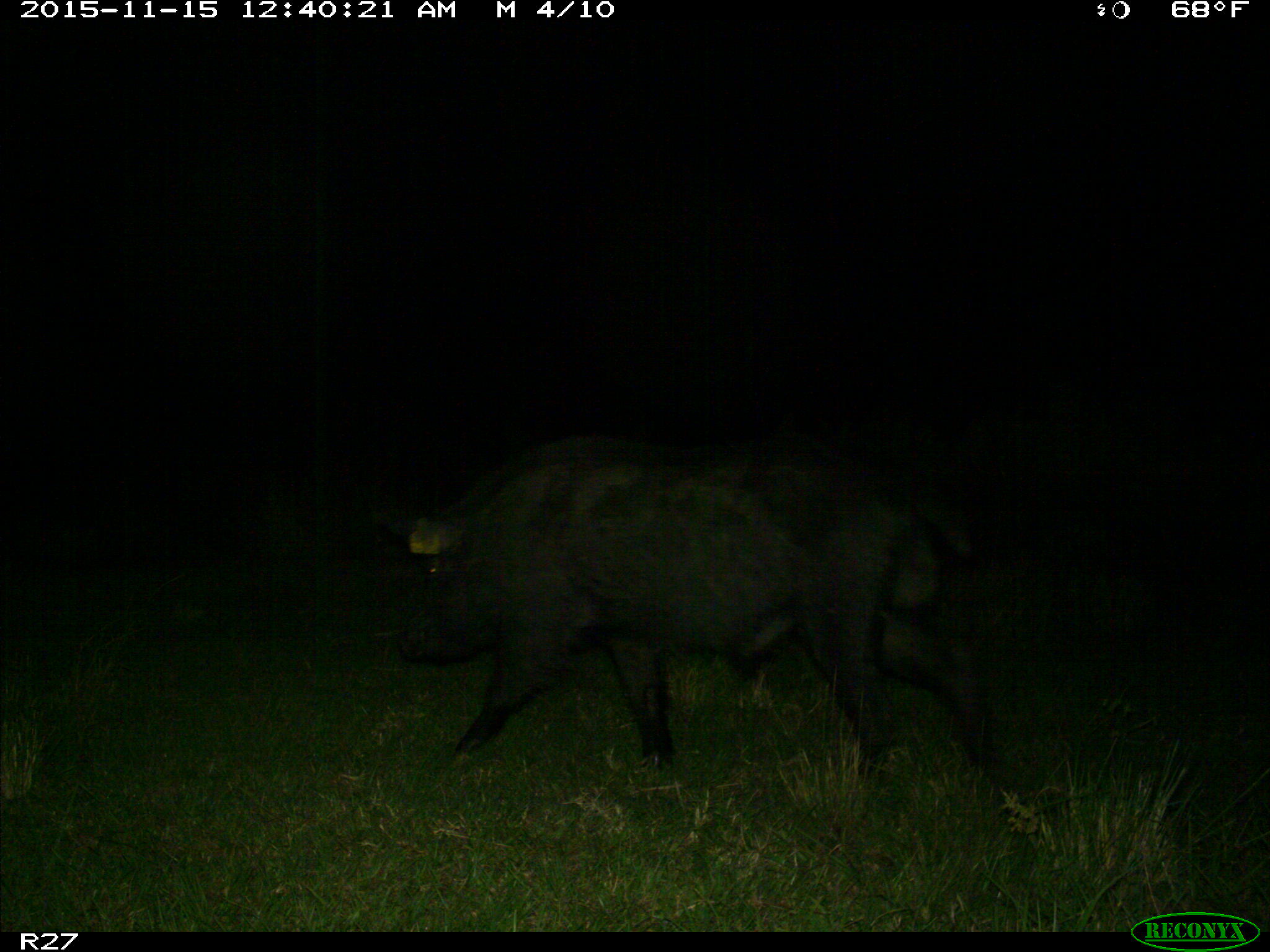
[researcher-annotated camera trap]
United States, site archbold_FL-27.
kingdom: Animalia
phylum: Chordata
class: Mammalia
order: Artiodactyla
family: Suidae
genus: Sus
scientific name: Sus scrofa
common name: wild boar